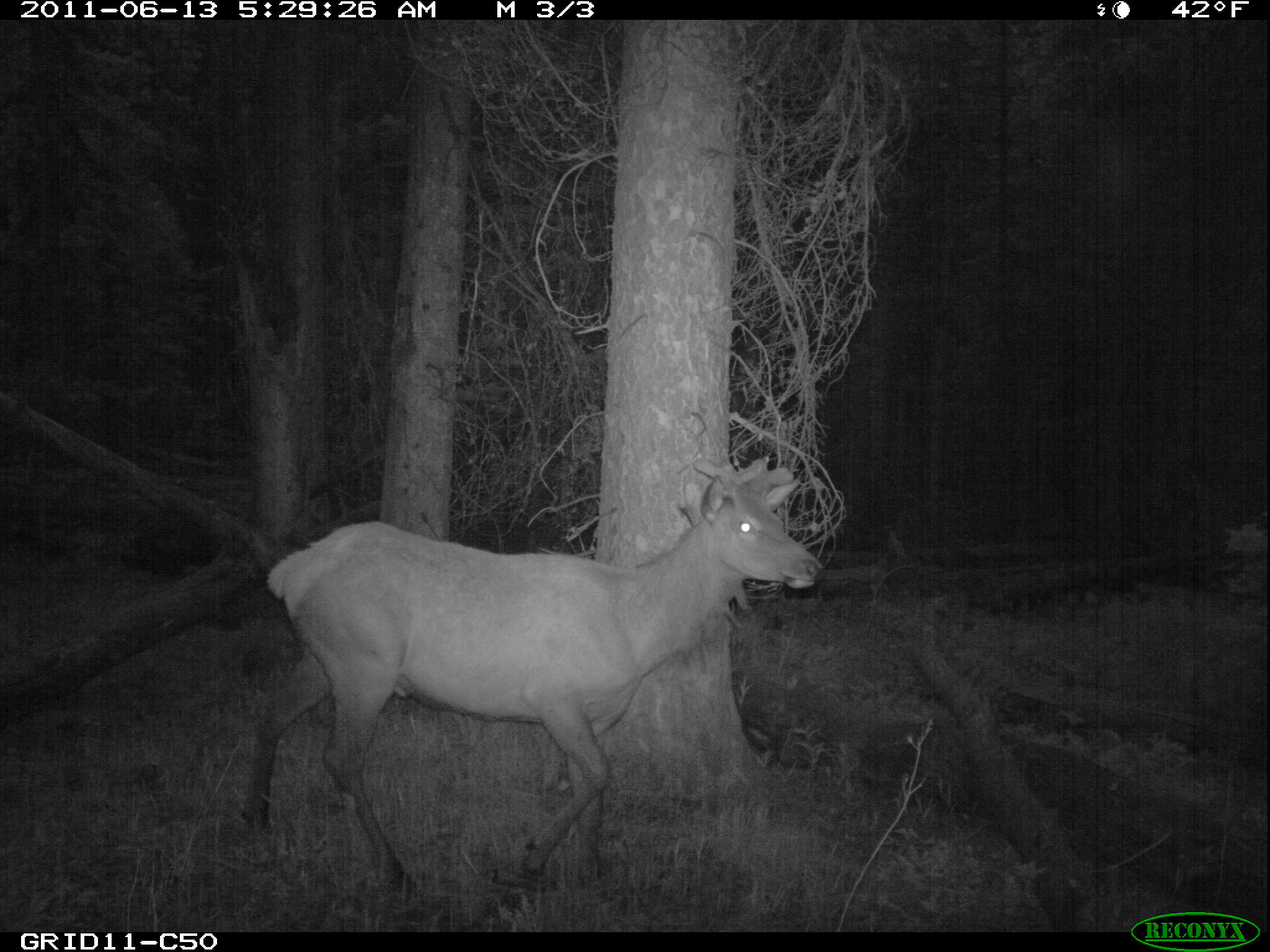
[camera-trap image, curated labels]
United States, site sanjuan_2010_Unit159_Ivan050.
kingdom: Animalia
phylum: Chordata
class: Mammalia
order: Artiodactyla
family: Cervidae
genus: Cervus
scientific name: Cervus elaphus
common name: red deer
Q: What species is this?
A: Cervus elaphus (red deer).